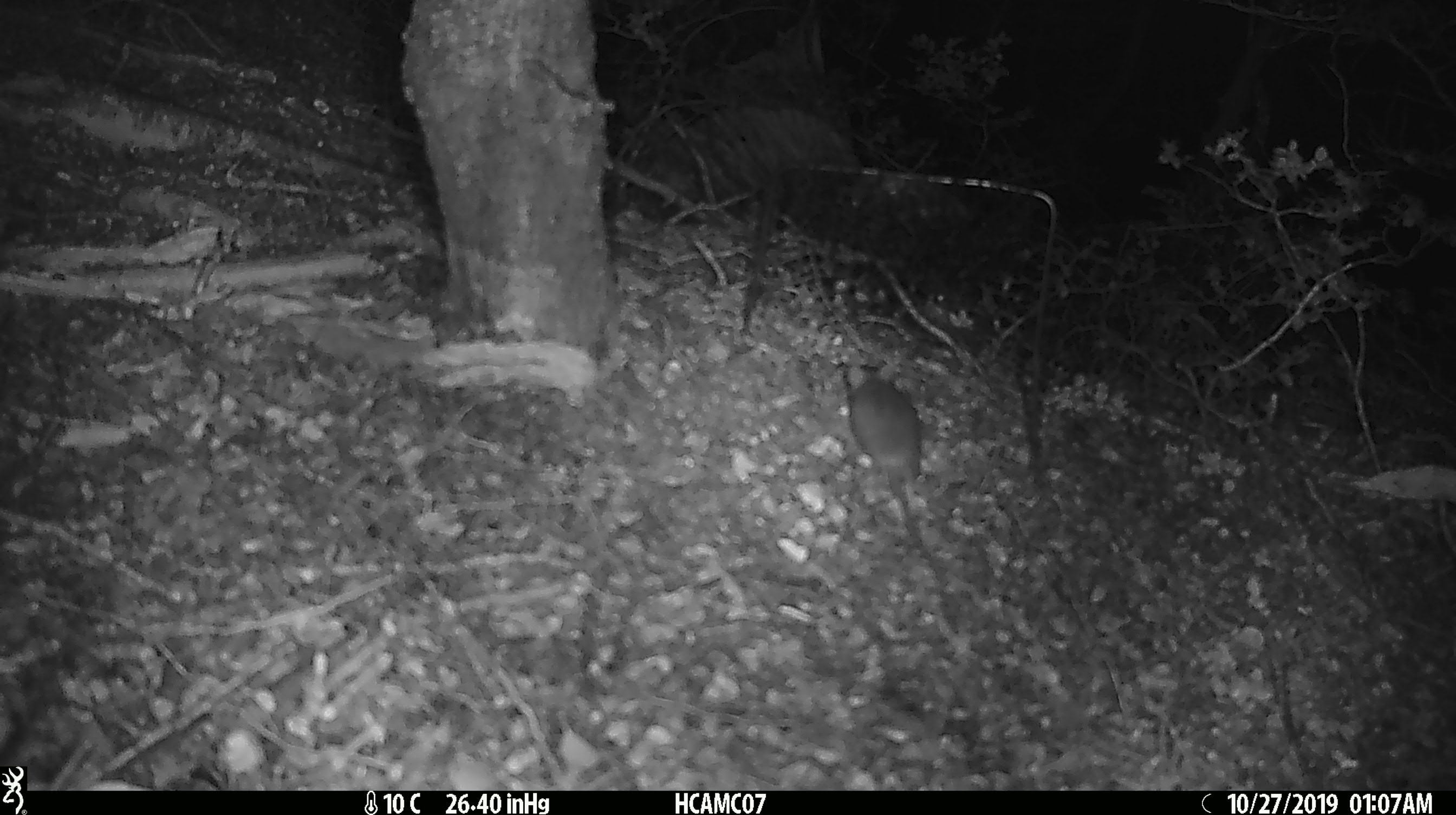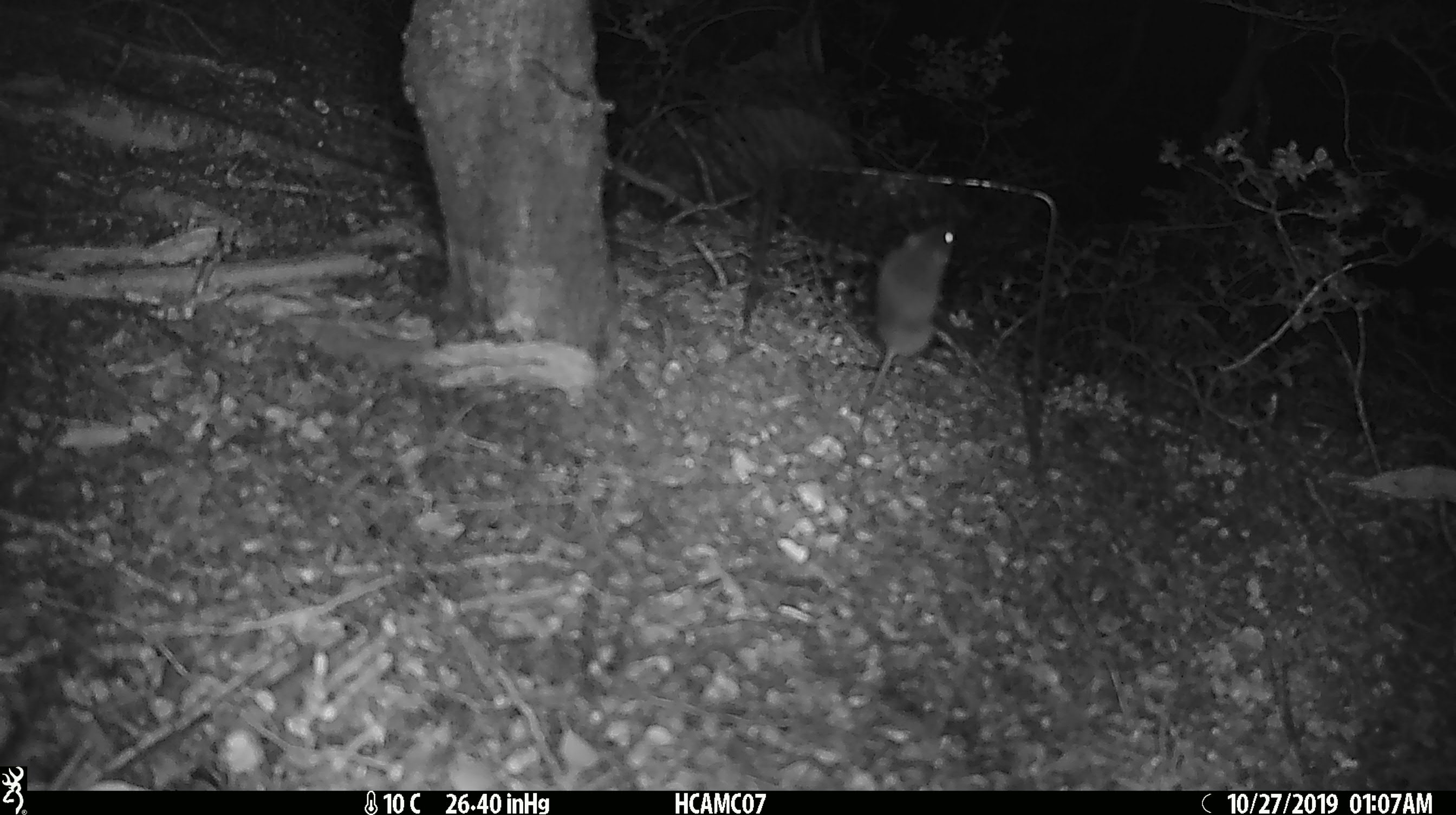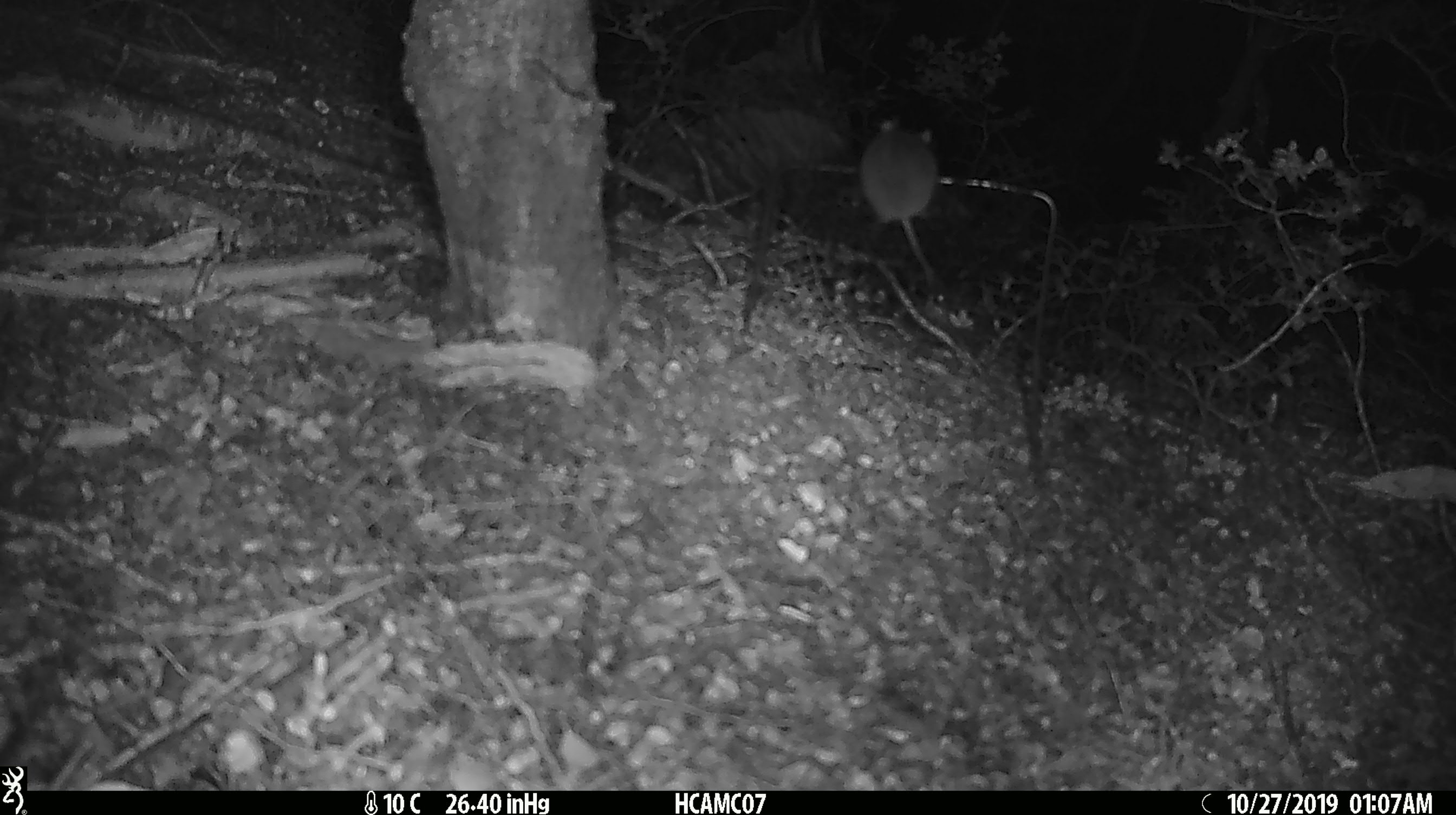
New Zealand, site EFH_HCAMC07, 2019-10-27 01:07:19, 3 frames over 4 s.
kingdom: Animalia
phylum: Chordata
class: Mammalia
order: Rodentia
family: Muridae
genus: Mus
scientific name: Mus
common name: mouse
Mouse (Mus).